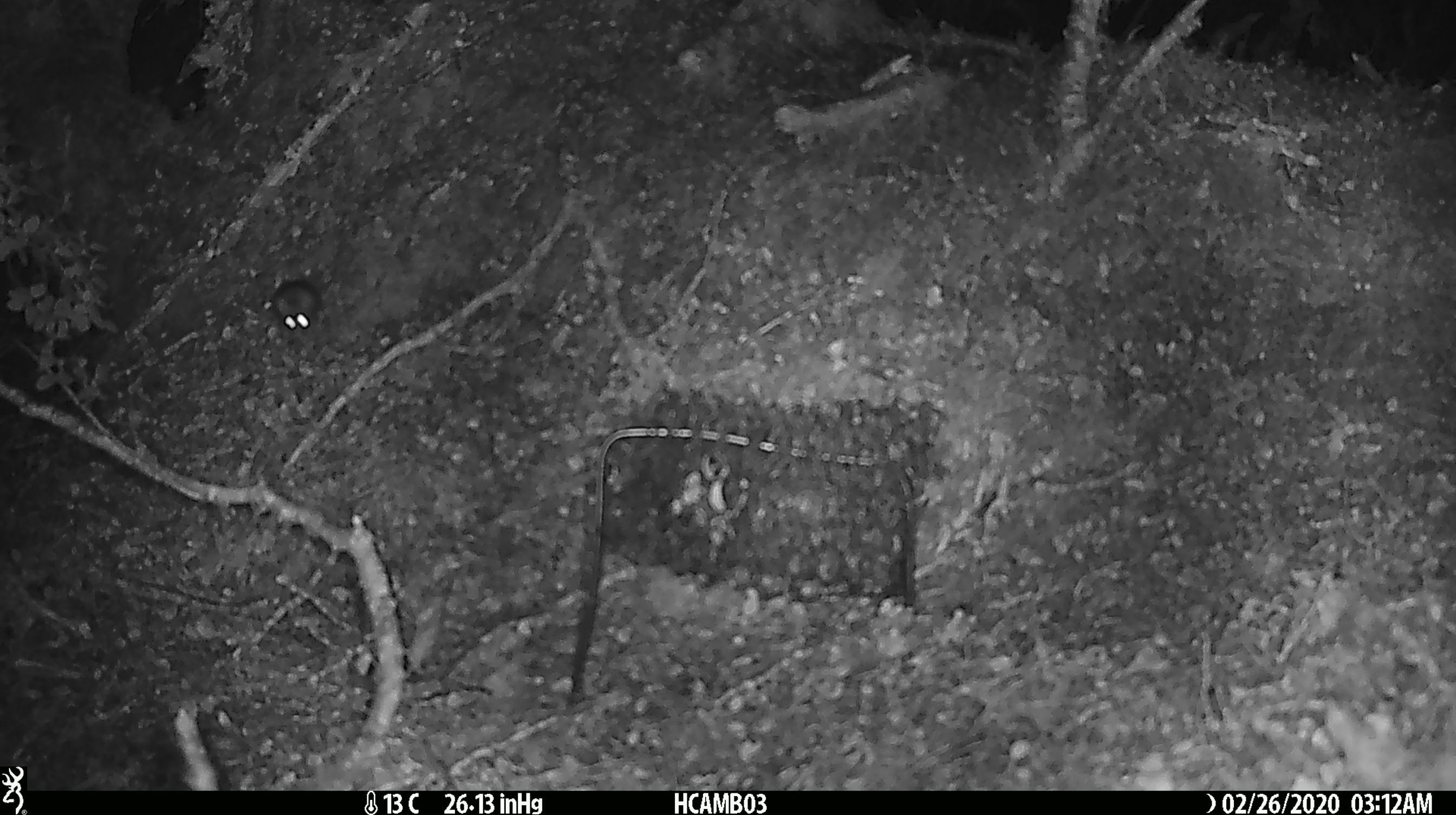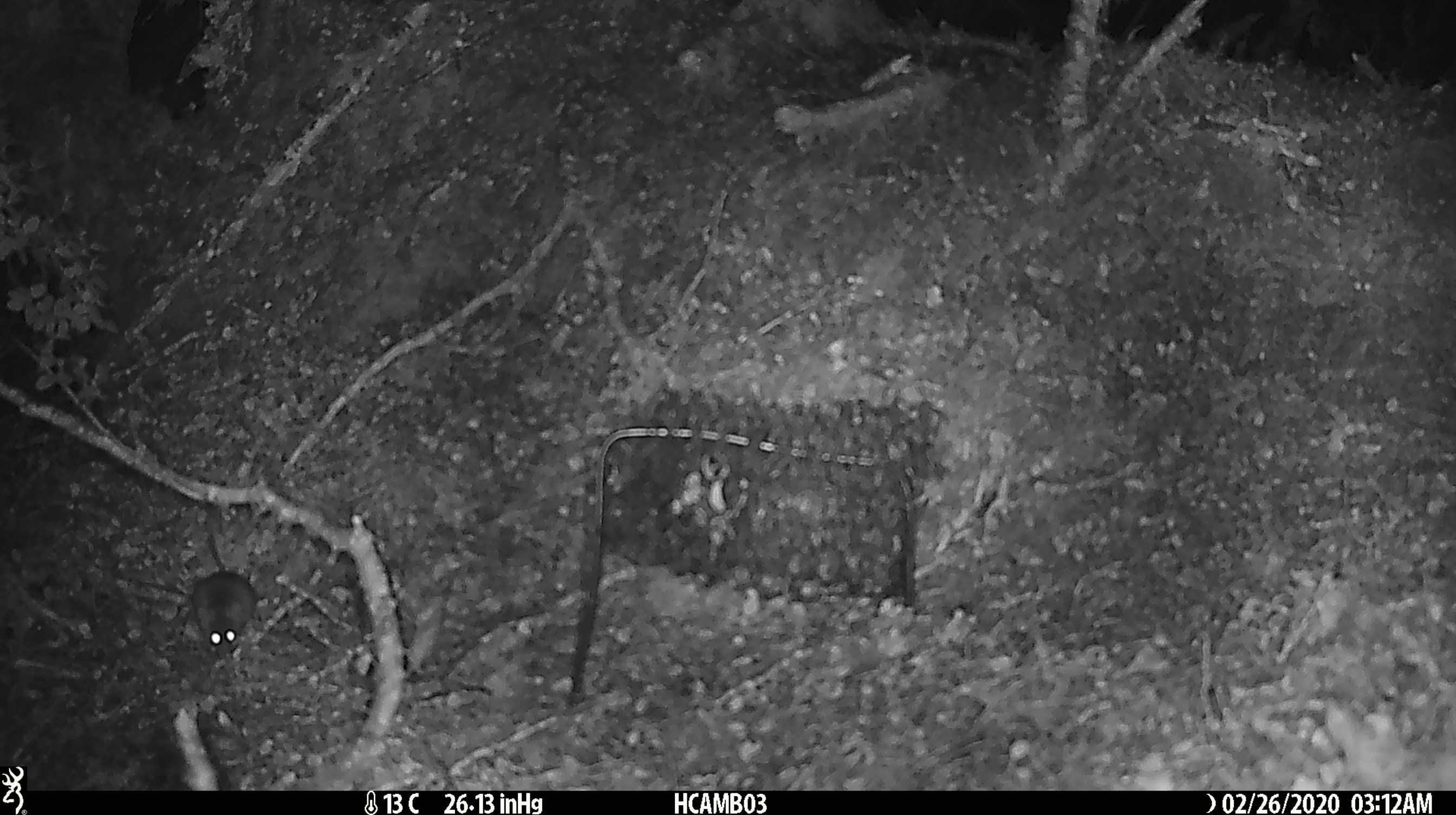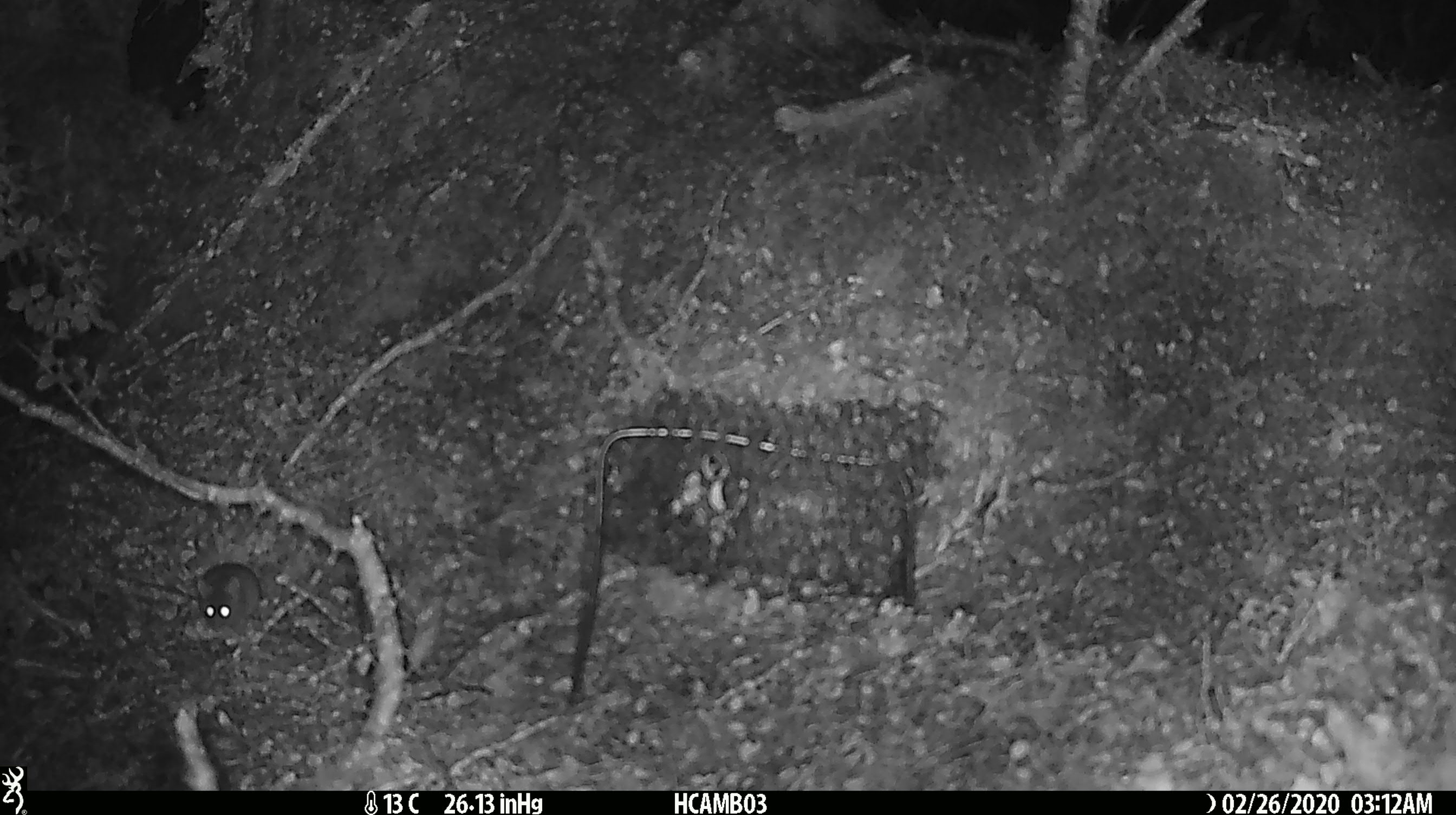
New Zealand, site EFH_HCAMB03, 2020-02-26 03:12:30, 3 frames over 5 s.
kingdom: Animalia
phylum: Chordata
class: Mammalia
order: Rodentia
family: Muridae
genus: Mus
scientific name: Mus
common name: mouse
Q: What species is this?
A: Mouse (Mus).